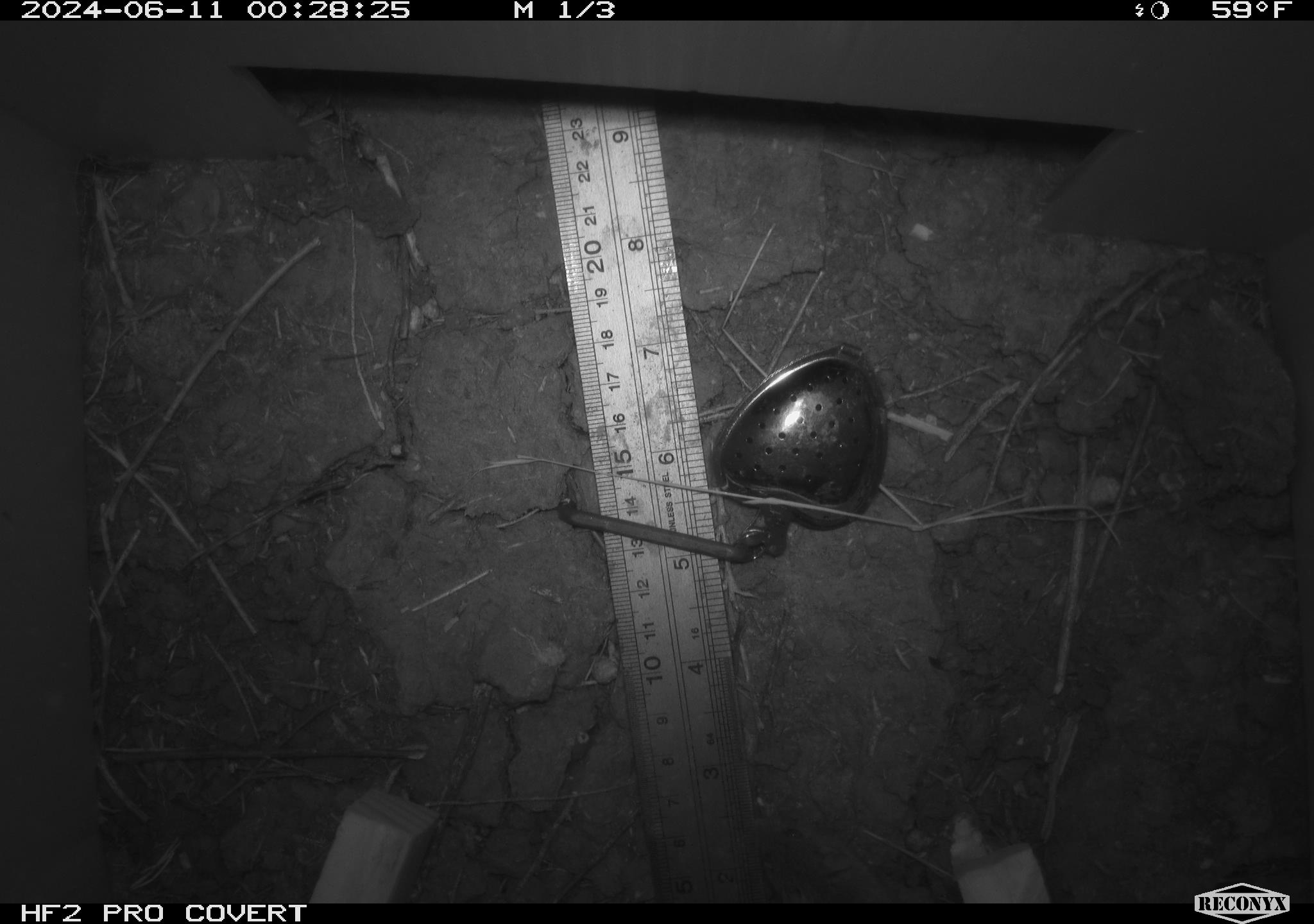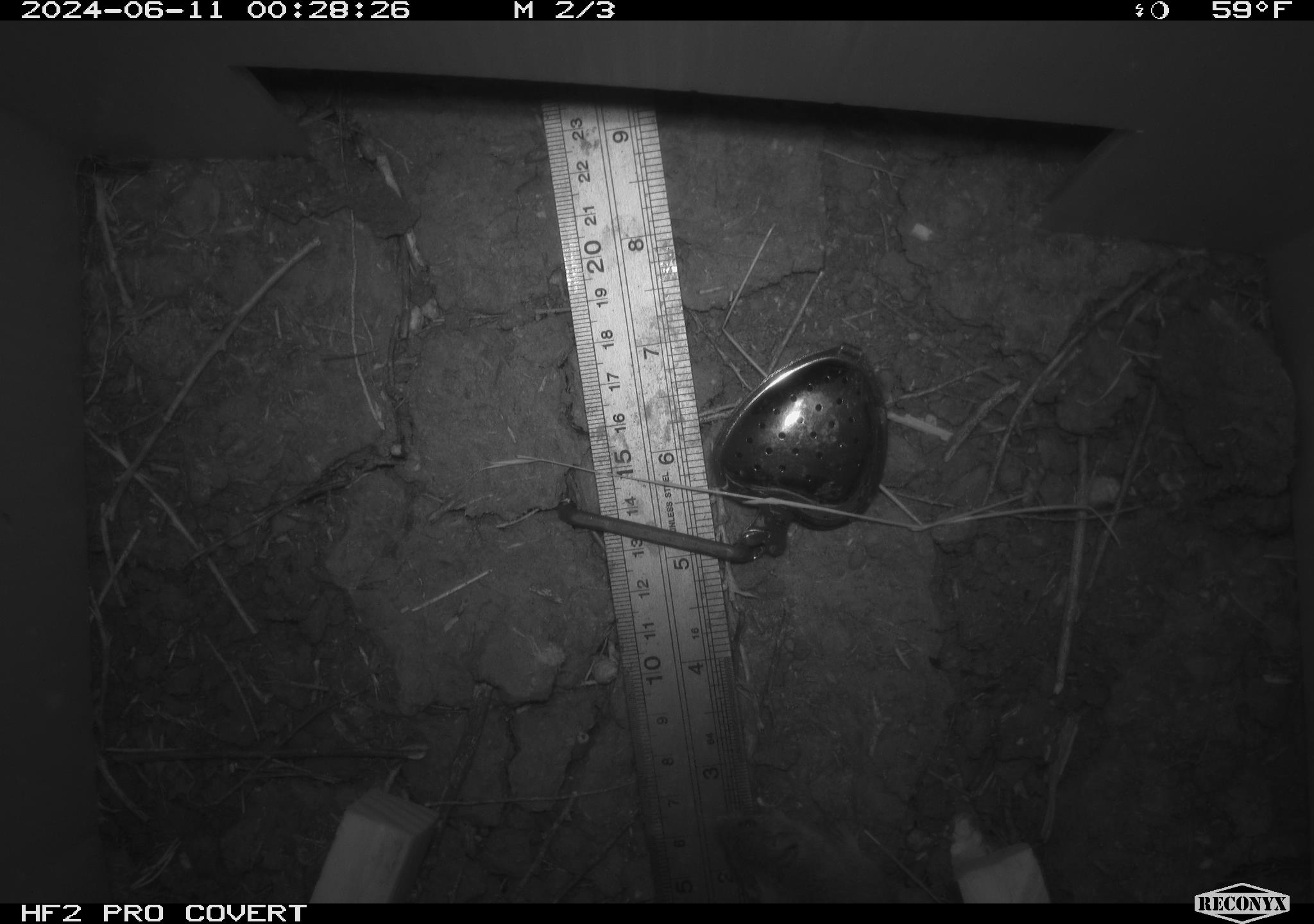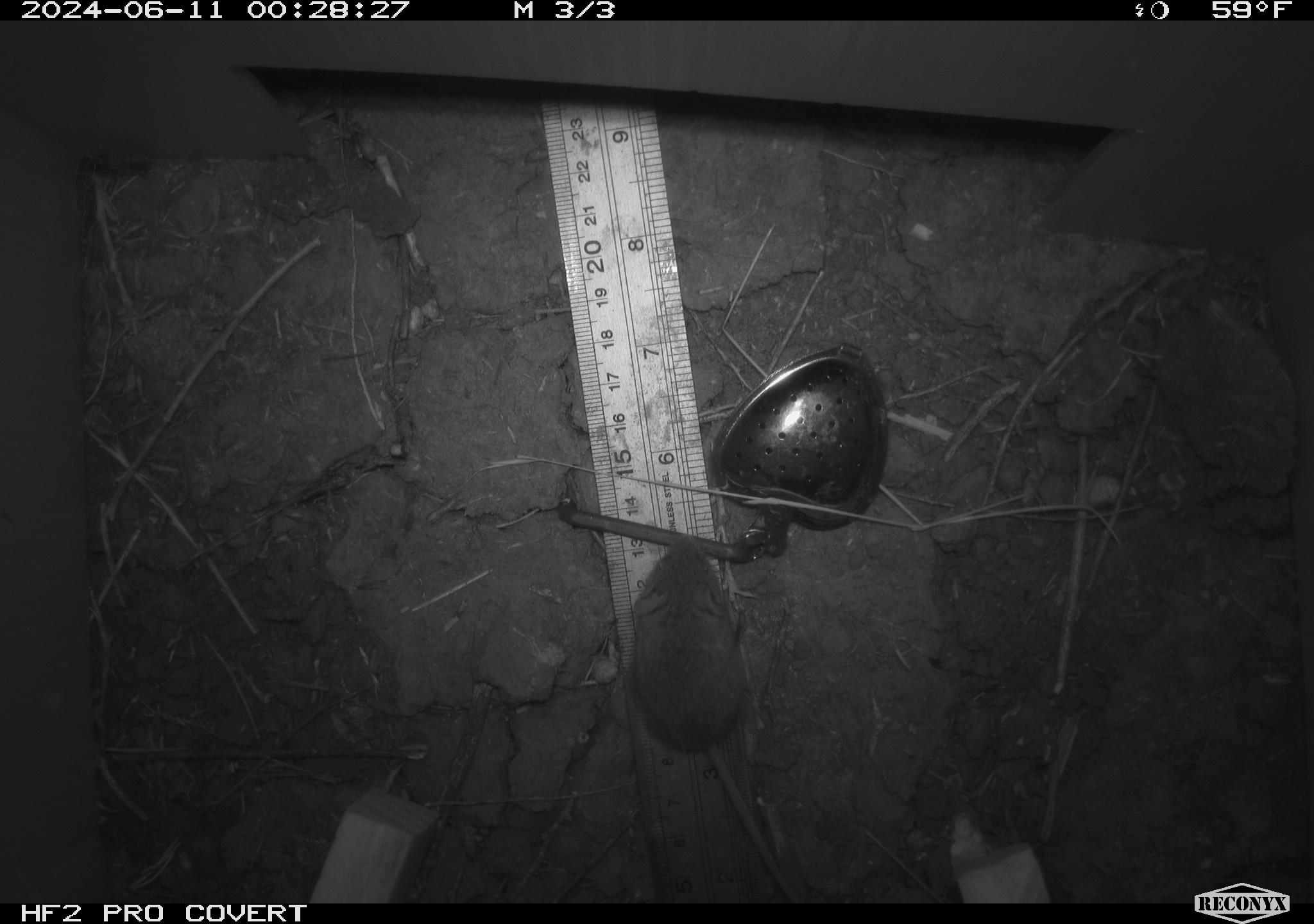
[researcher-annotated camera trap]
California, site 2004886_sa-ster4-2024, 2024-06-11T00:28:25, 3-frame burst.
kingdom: Animalia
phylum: Chordata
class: Mammalia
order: Rodentia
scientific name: Rodentia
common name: mouse species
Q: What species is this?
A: Mouse species (Rodentia).